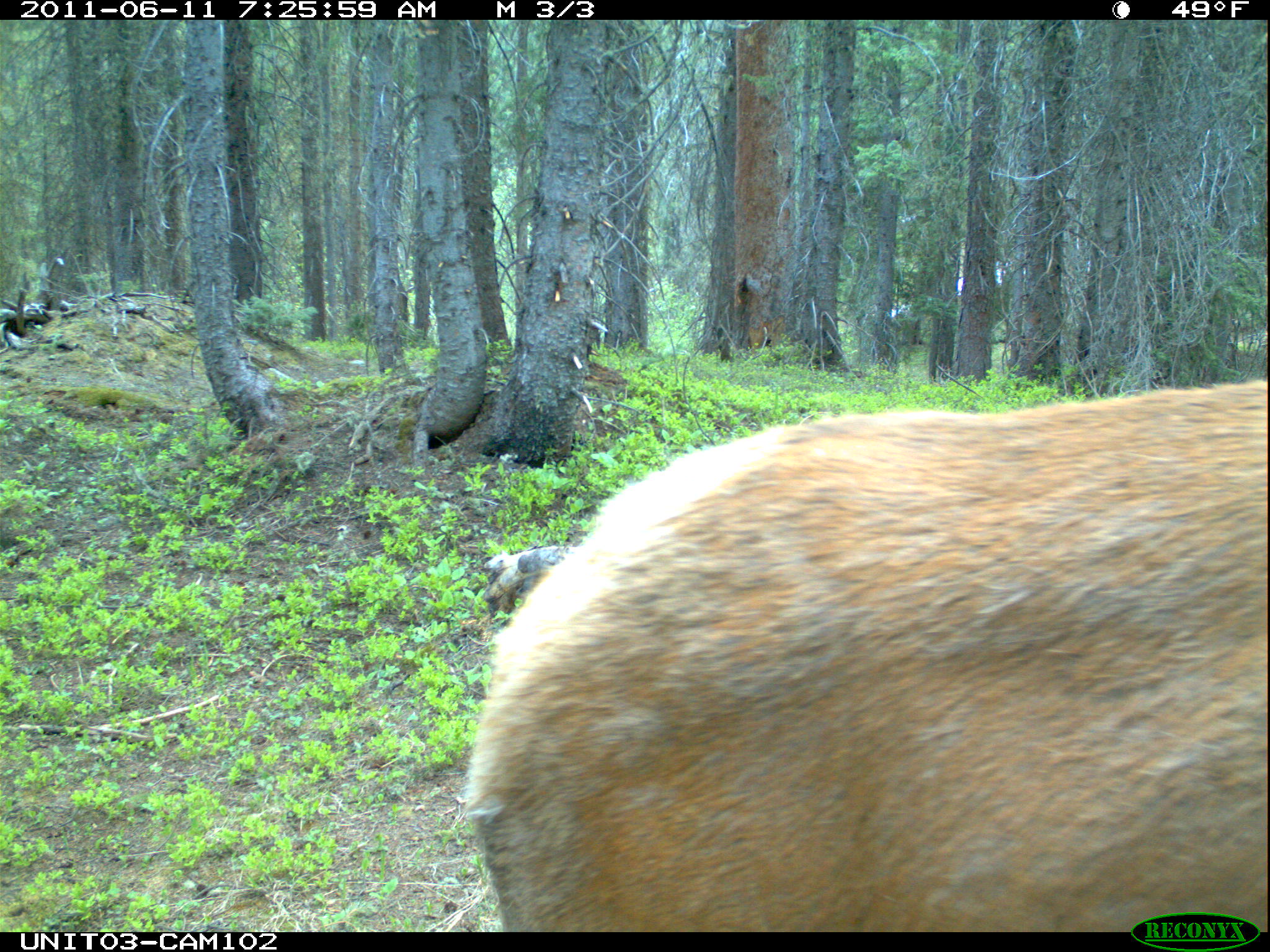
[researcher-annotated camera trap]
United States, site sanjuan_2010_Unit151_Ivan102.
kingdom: Animalia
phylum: Chordata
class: Mammalia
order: Artiodactyla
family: Cervidae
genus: Cervus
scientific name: Cervus elaphus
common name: red deer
Cervus elaphus (red deer).